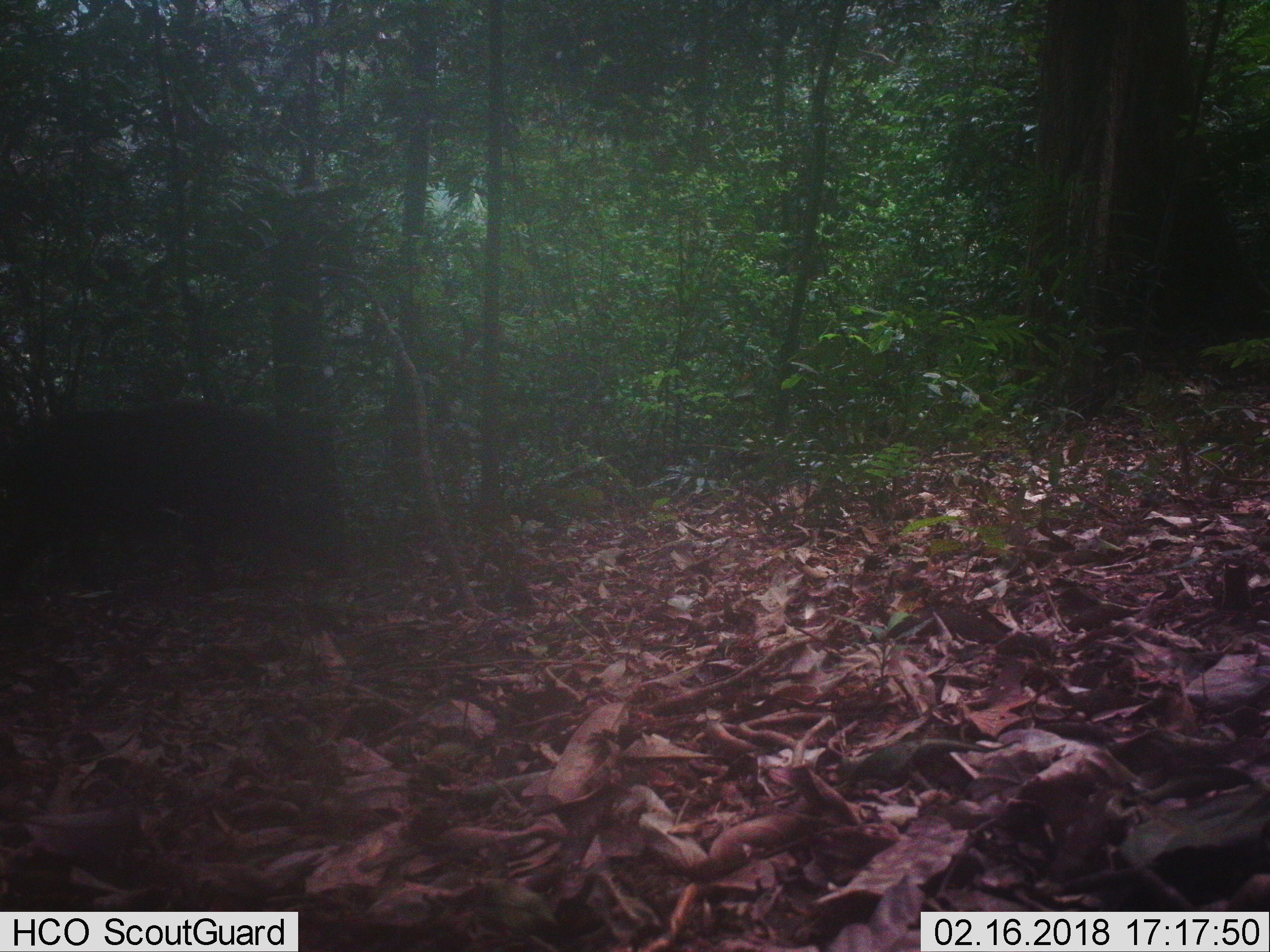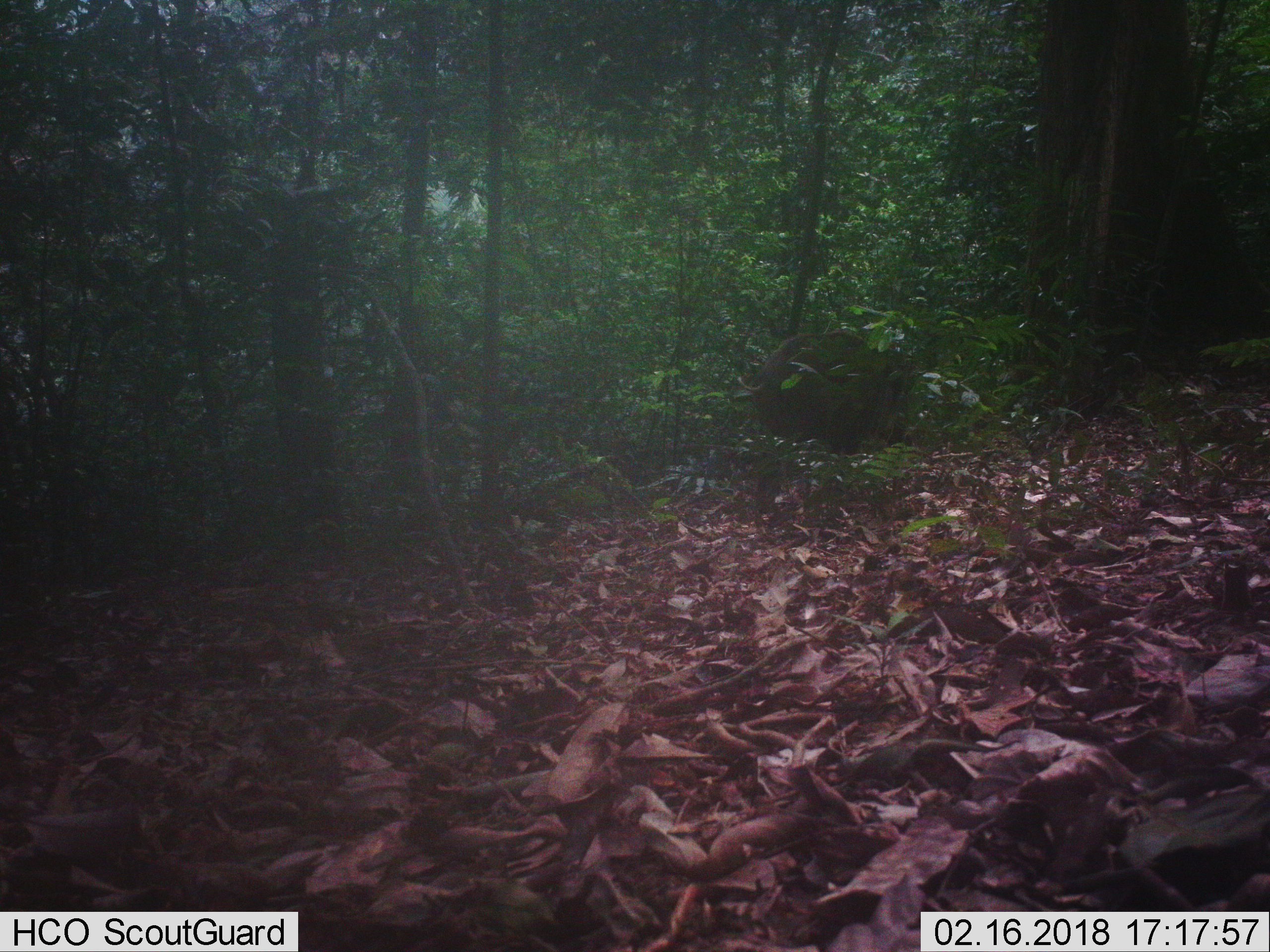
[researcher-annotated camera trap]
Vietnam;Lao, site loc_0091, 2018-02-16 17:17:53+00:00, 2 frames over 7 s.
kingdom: Animalia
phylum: Chordata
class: Mammalia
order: Artiodactyla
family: Suidae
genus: Sus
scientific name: Sus scrofa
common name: eurasian wild pig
Eurasian wild pig (Sus scrofa). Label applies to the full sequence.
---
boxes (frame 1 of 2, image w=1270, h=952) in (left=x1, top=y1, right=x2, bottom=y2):
eurasian wild pig: (left=4, top=402, right=303, bottom=594)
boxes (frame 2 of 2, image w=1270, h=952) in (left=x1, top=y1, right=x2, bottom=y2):
eurasian wild pig: (left=735, top=329, right=916, bottom=460)